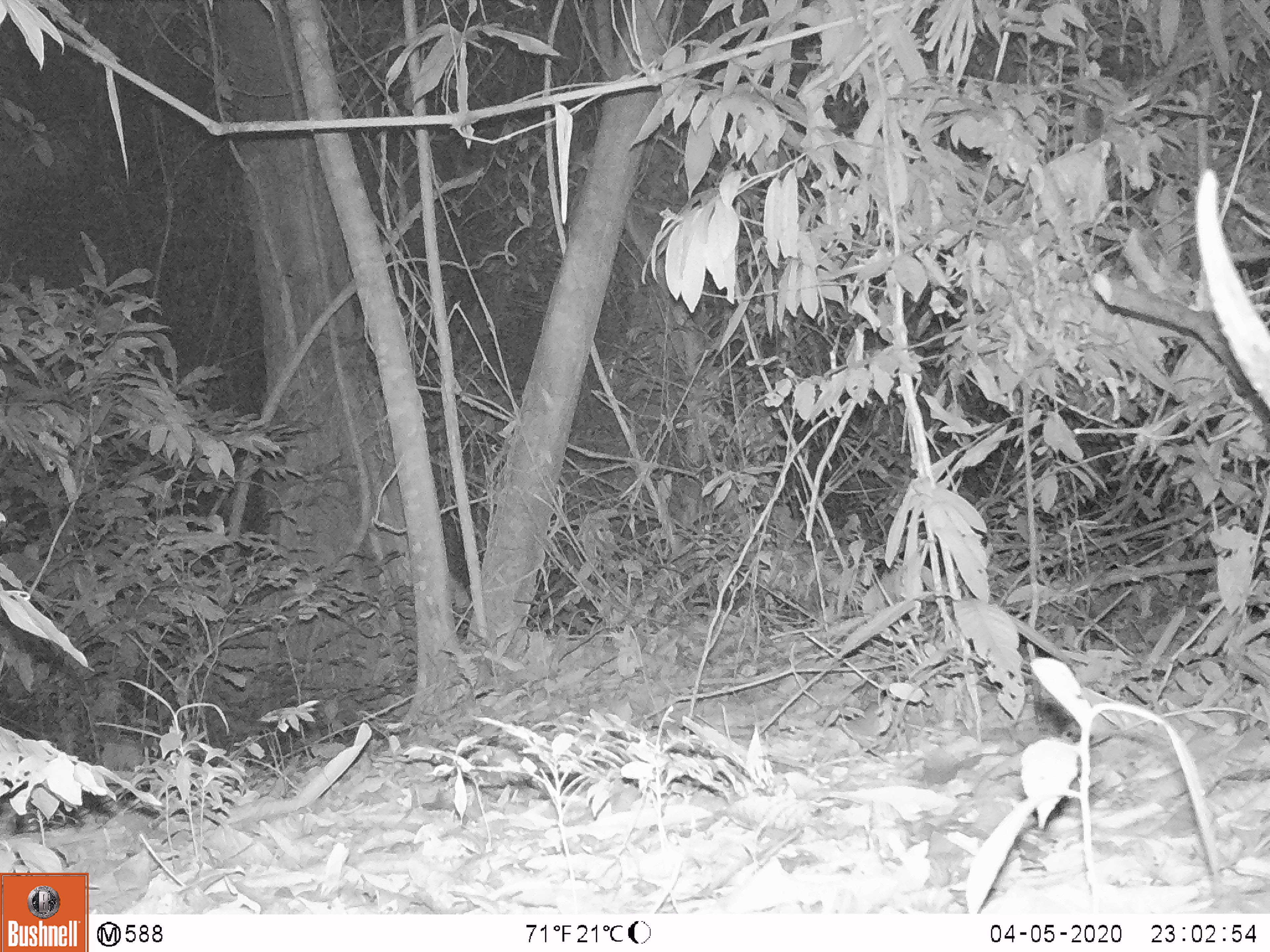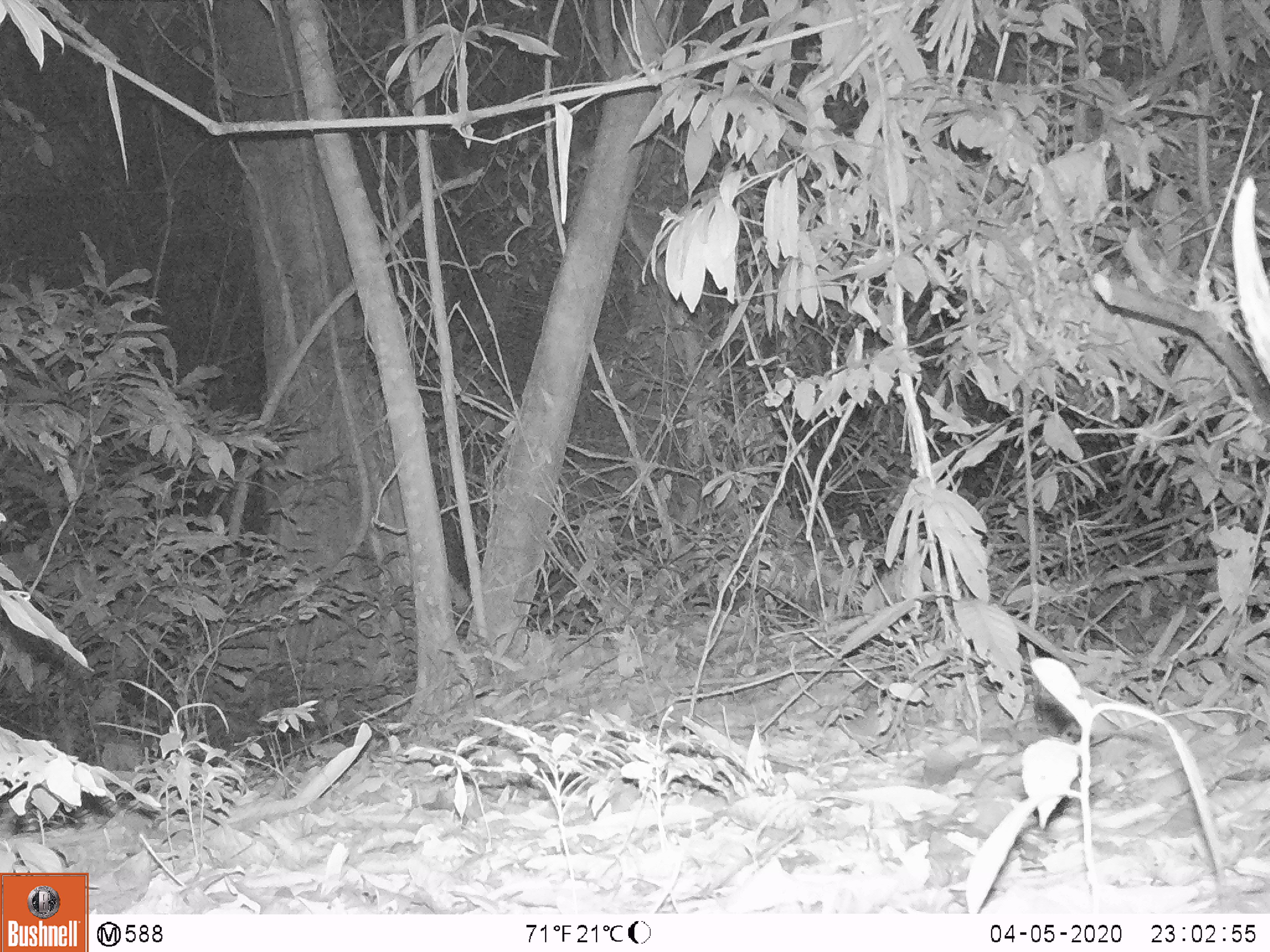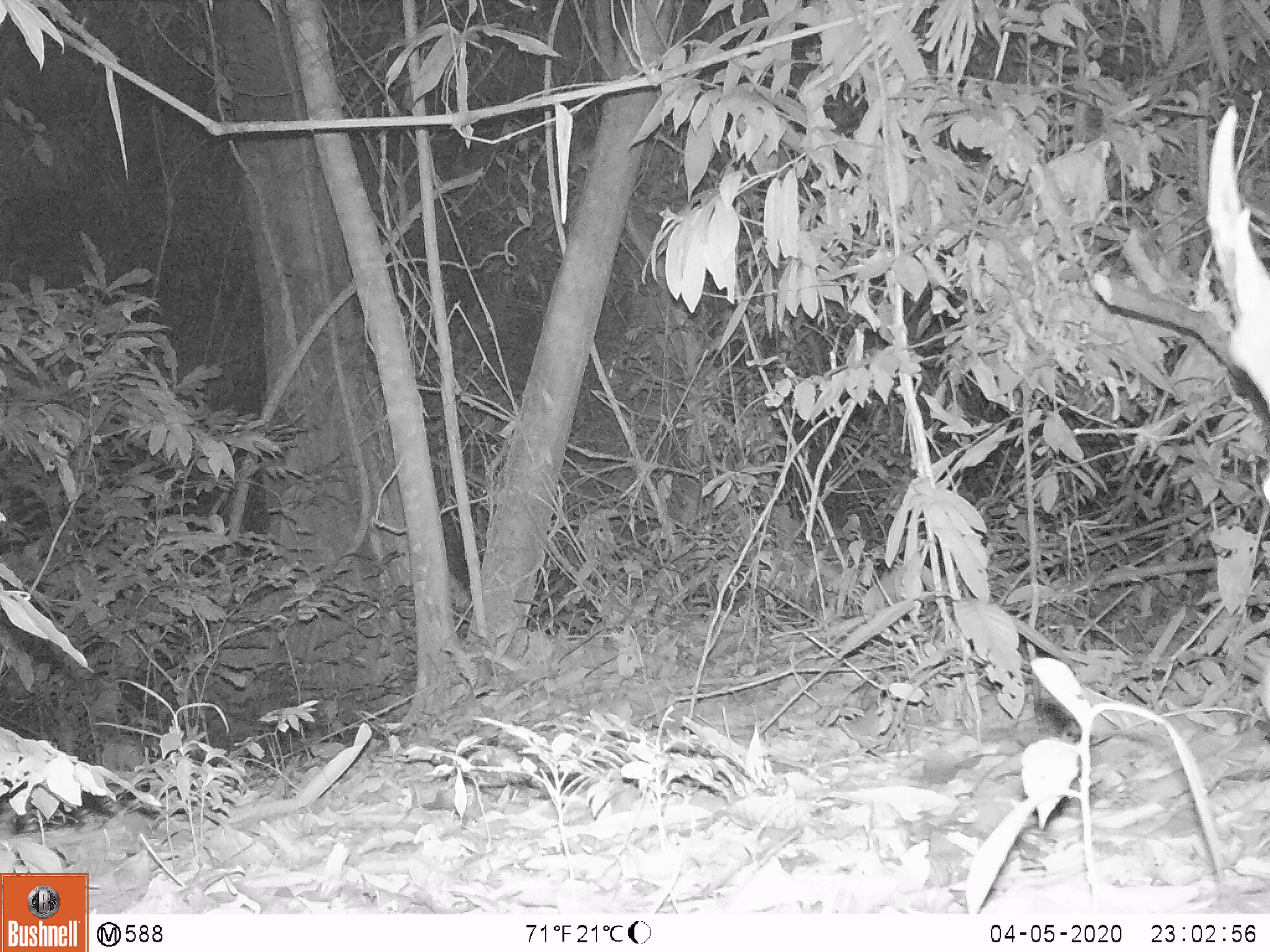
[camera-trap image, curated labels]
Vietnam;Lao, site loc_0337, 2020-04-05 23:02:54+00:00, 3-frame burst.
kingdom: Animalia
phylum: Chordata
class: Mammalia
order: Artiodactyla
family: Cervidae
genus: Muntiacus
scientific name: Muntiacus vuquangensis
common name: large-antlered muntjac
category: large antlered muntjac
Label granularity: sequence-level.